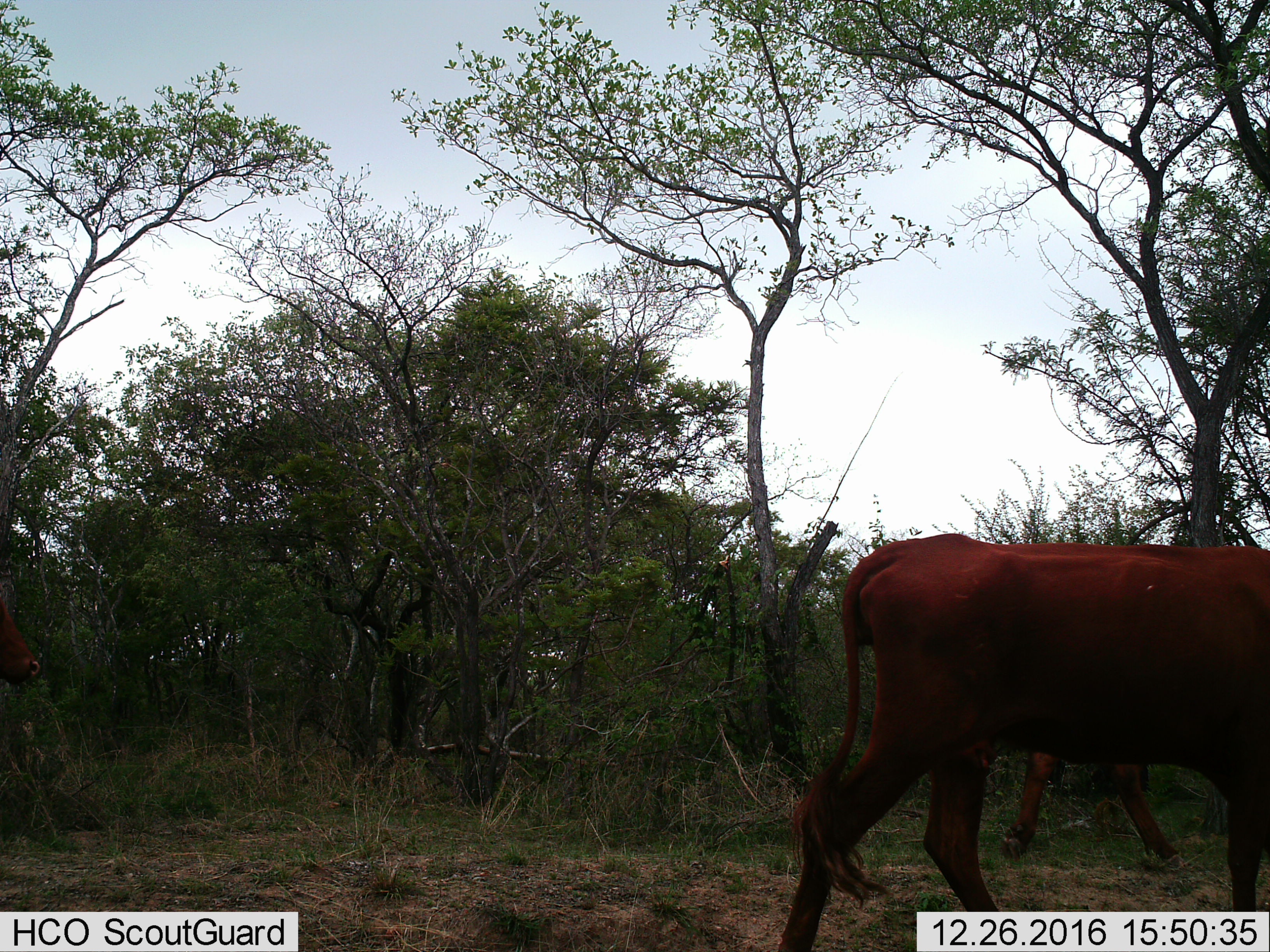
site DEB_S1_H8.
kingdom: Animalia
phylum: Chordata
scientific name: Vertebrata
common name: domestic animal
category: domesticanimal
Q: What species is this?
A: Domesticanimal (domestic animal) (Vertebrata).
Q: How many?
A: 2.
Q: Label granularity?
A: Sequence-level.